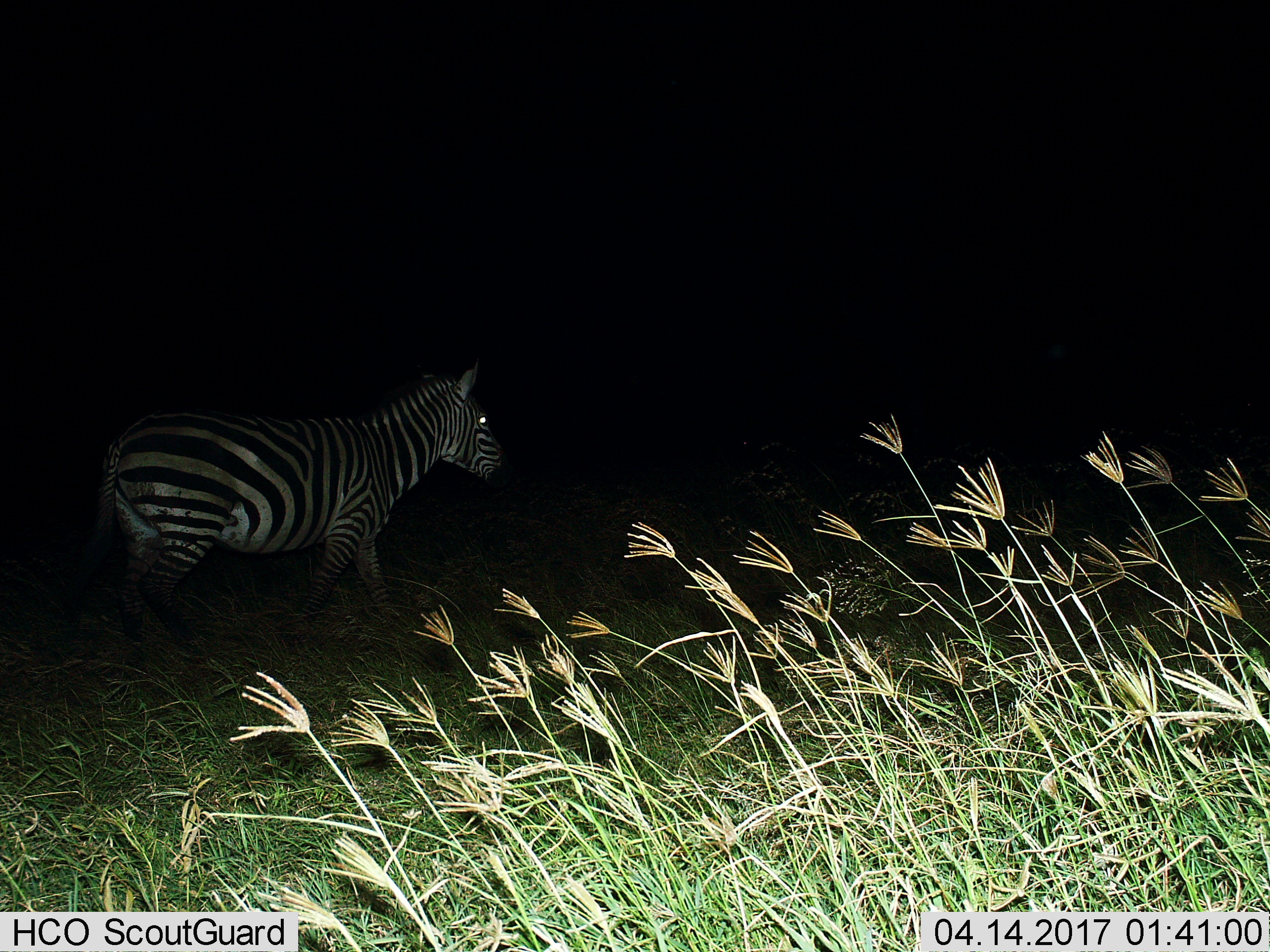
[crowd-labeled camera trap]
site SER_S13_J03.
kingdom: Animalia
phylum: Chordata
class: Mammalia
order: Perissodactyla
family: Equidae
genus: Equus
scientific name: Equus quagga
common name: plains zebra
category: zebraplains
Zebraplains (plains zebra) (Equus quagga), count 1. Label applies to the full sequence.